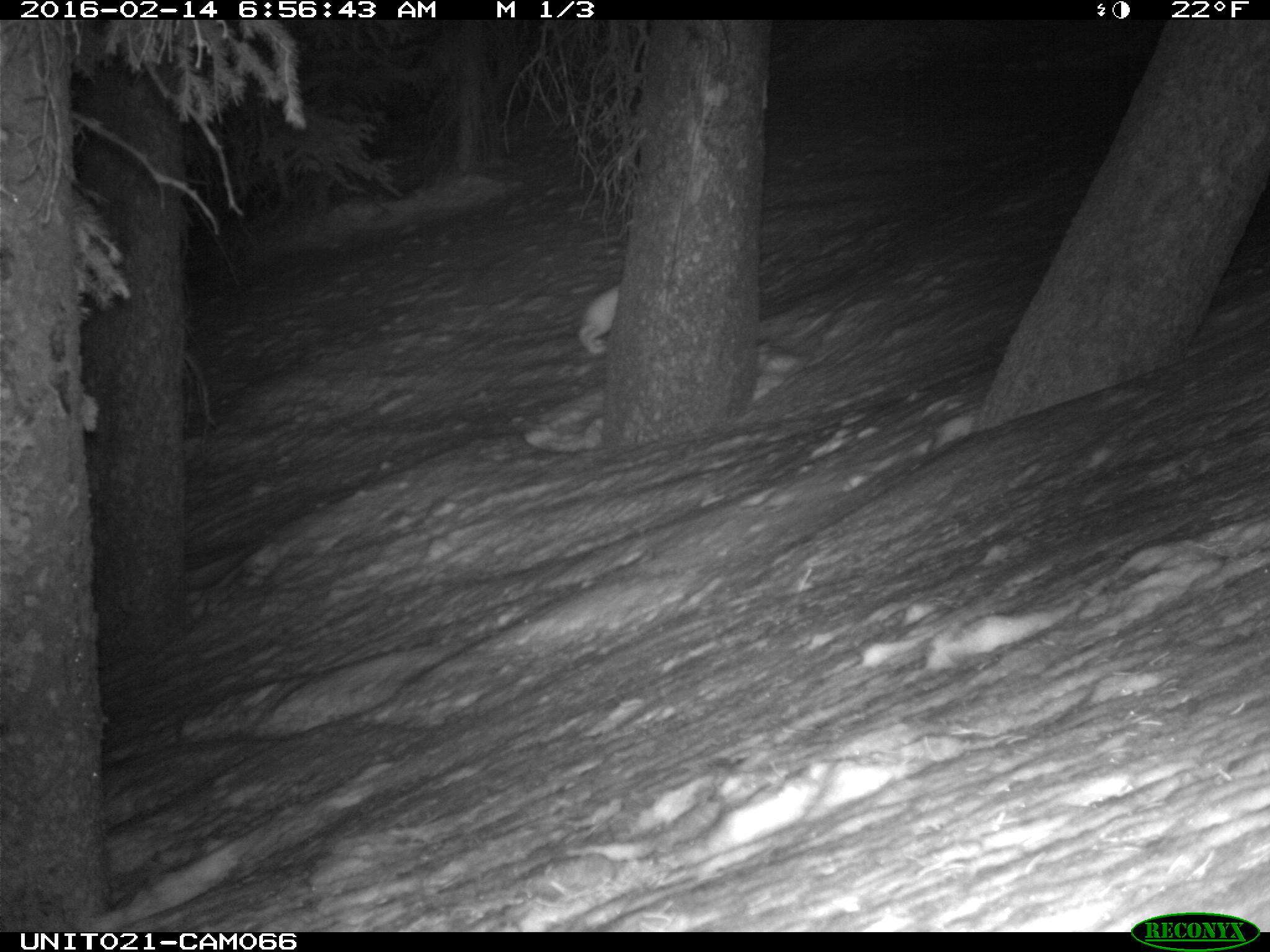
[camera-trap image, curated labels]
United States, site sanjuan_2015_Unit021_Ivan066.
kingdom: Animalia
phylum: Chordata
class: Mammalia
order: Lagomorpha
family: Leporidae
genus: Lepus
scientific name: Lepus americanus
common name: snowshoe hare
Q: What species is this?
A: Lepus americanus (snowshoe hare).